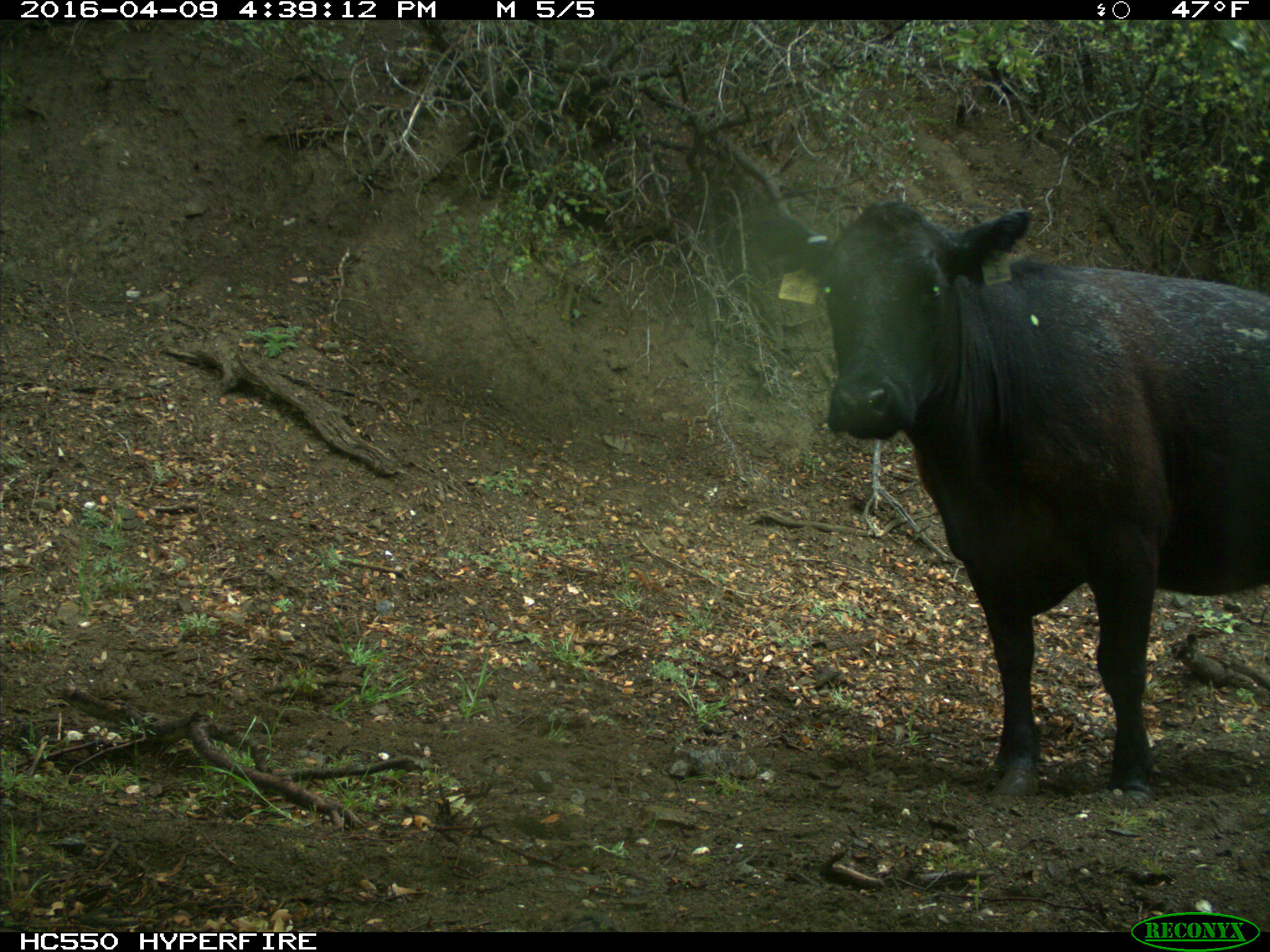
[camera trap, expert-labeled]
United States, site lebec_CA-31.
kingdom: Animalia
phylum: Chordata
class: Mammalia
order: Artiodactyla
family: Bovidae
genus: Bos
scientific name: Bos taurus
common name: domestic cow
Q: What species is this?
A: Bos taurus (domestic cow).